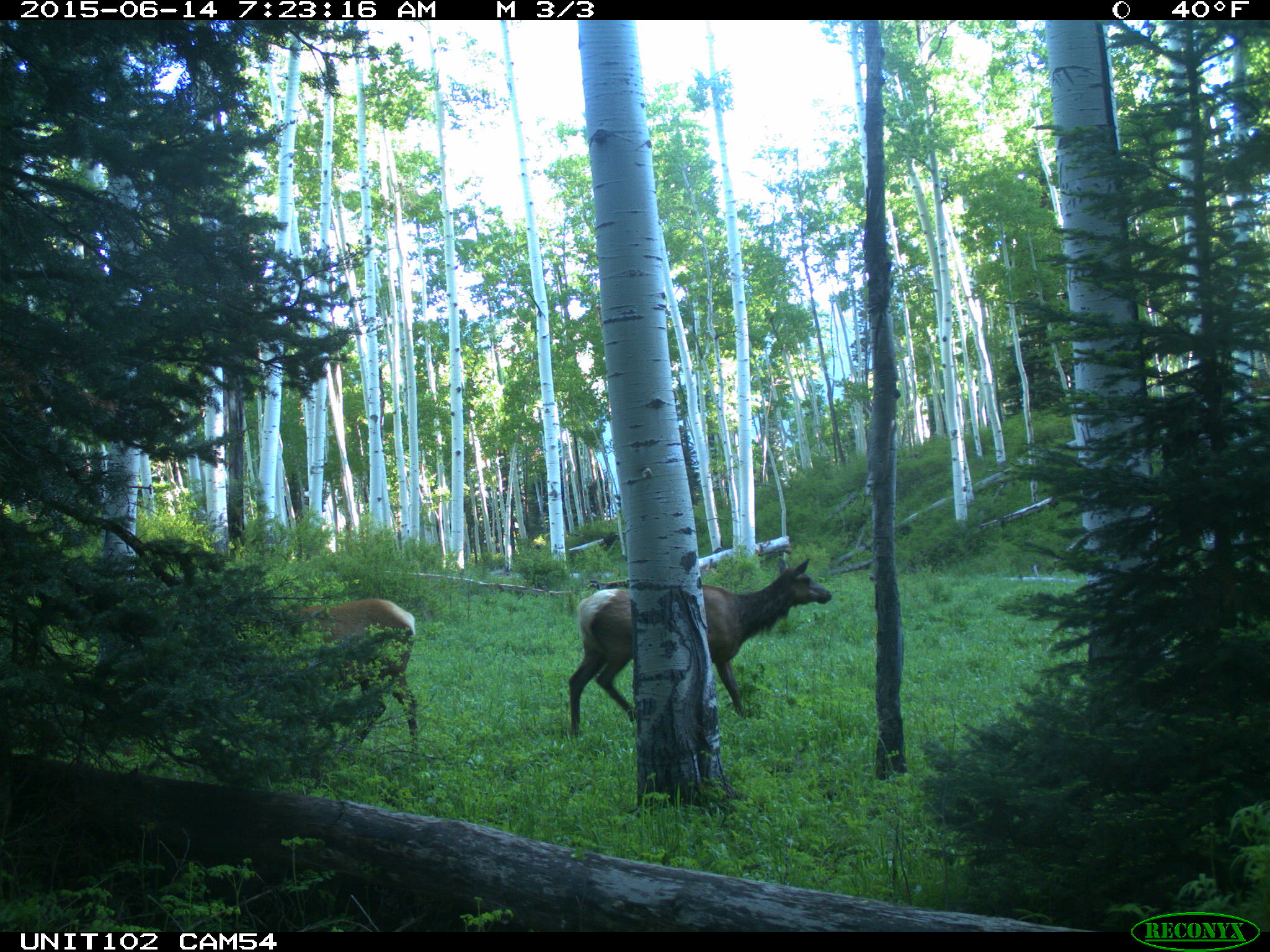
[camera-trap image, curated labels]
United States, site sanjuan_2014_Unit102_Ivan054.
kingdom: Animalia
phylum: Chordata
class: Mammalia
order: Artiodactyla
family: Cervidae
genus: Cervus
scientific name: Cervus elaphus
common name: red deer